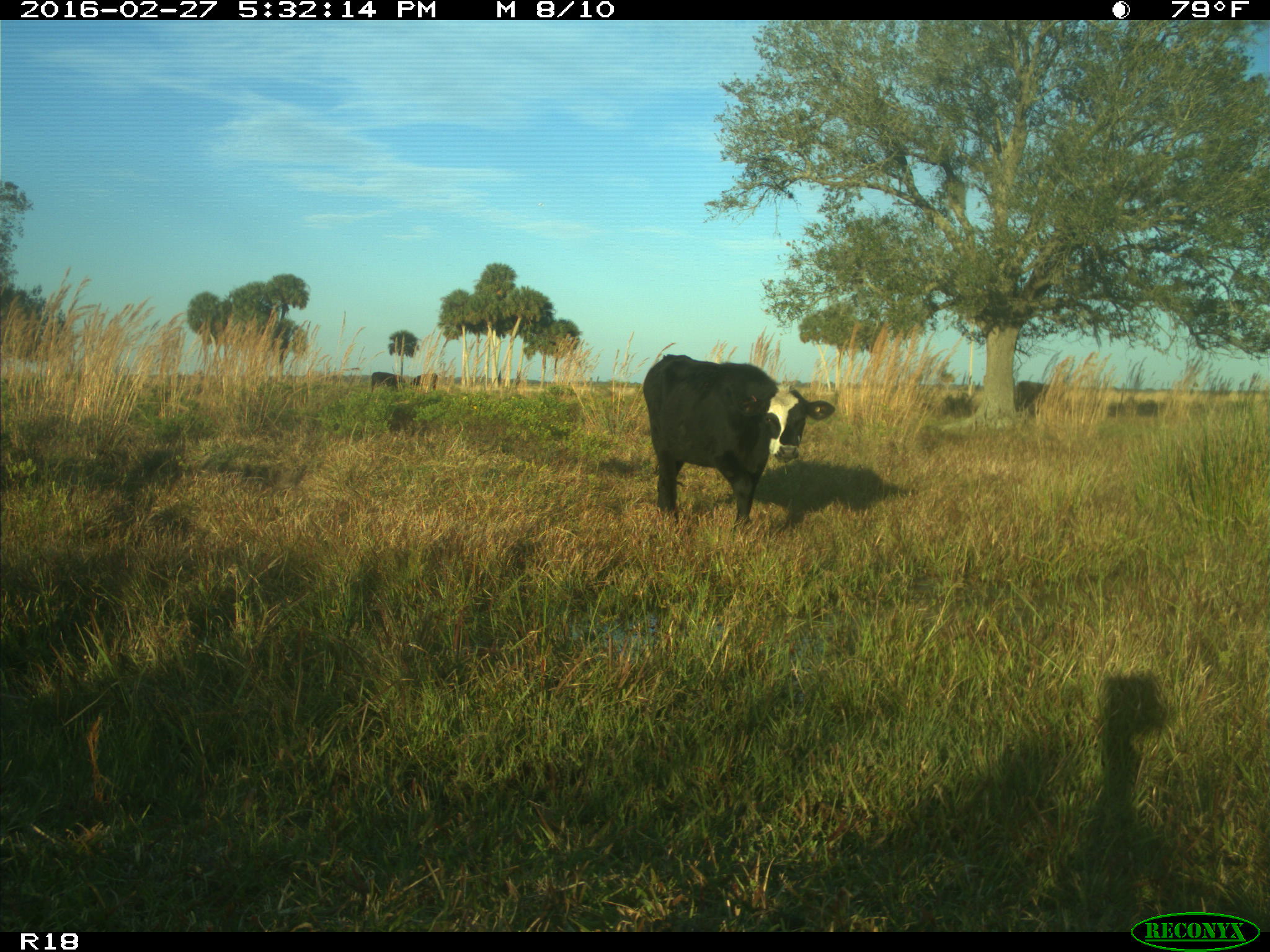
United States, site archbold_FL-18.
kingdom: Animalia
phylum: Chordata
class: Mammalia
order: Artiodactyla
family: Bovidae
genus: Bos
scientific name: Bos taurus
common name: domestic cow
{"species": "Bos taurus (domestic cow)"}